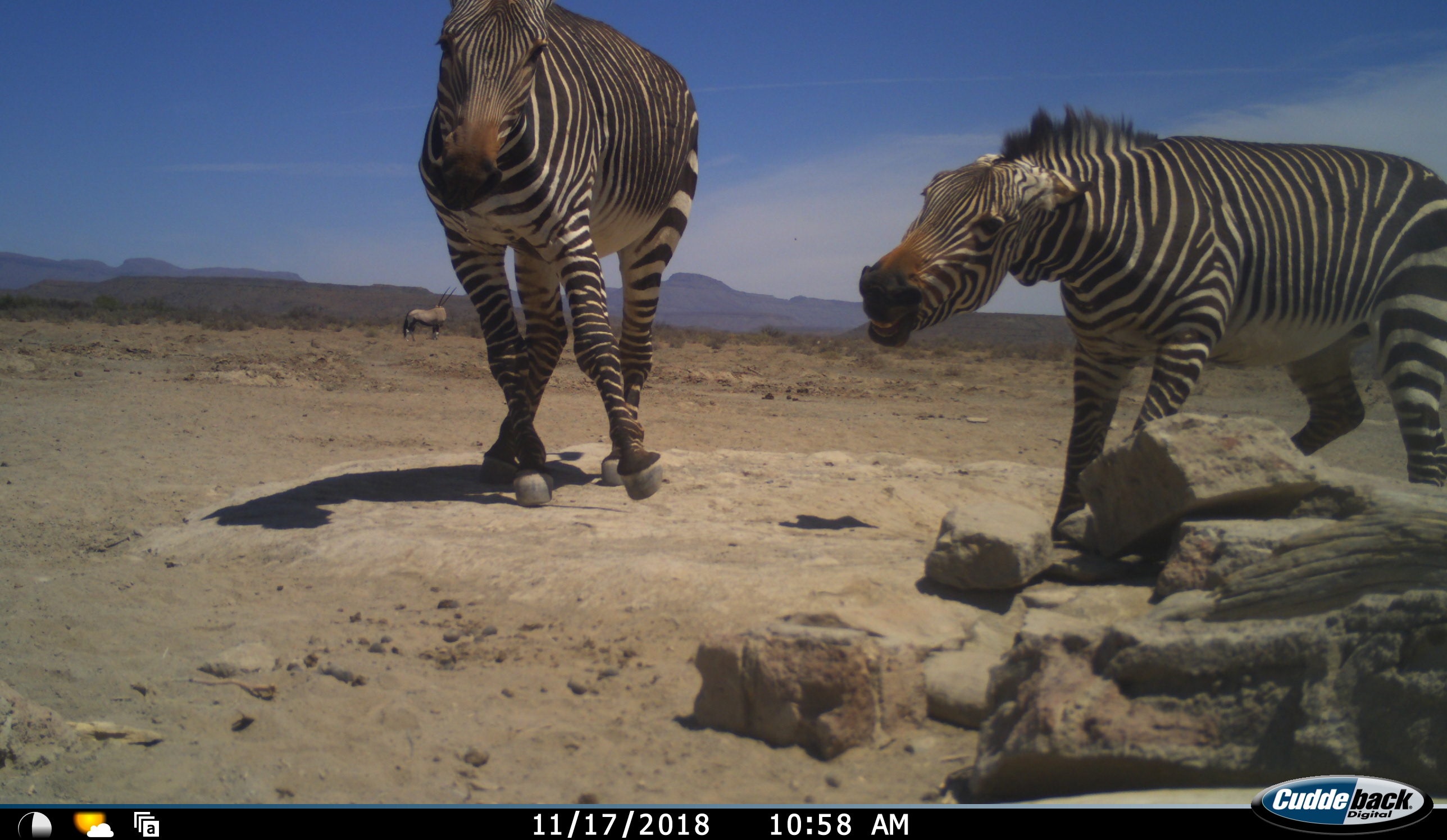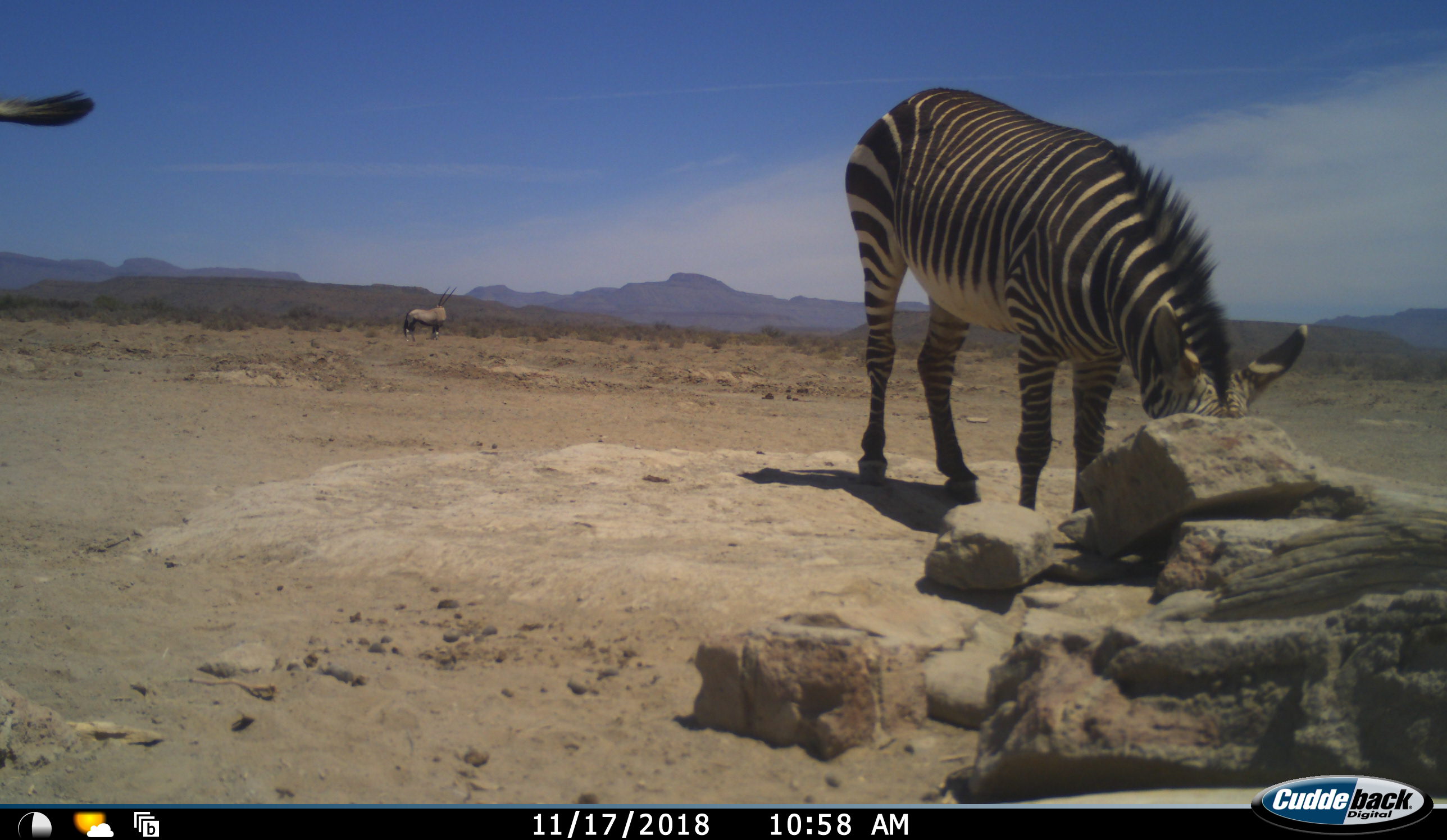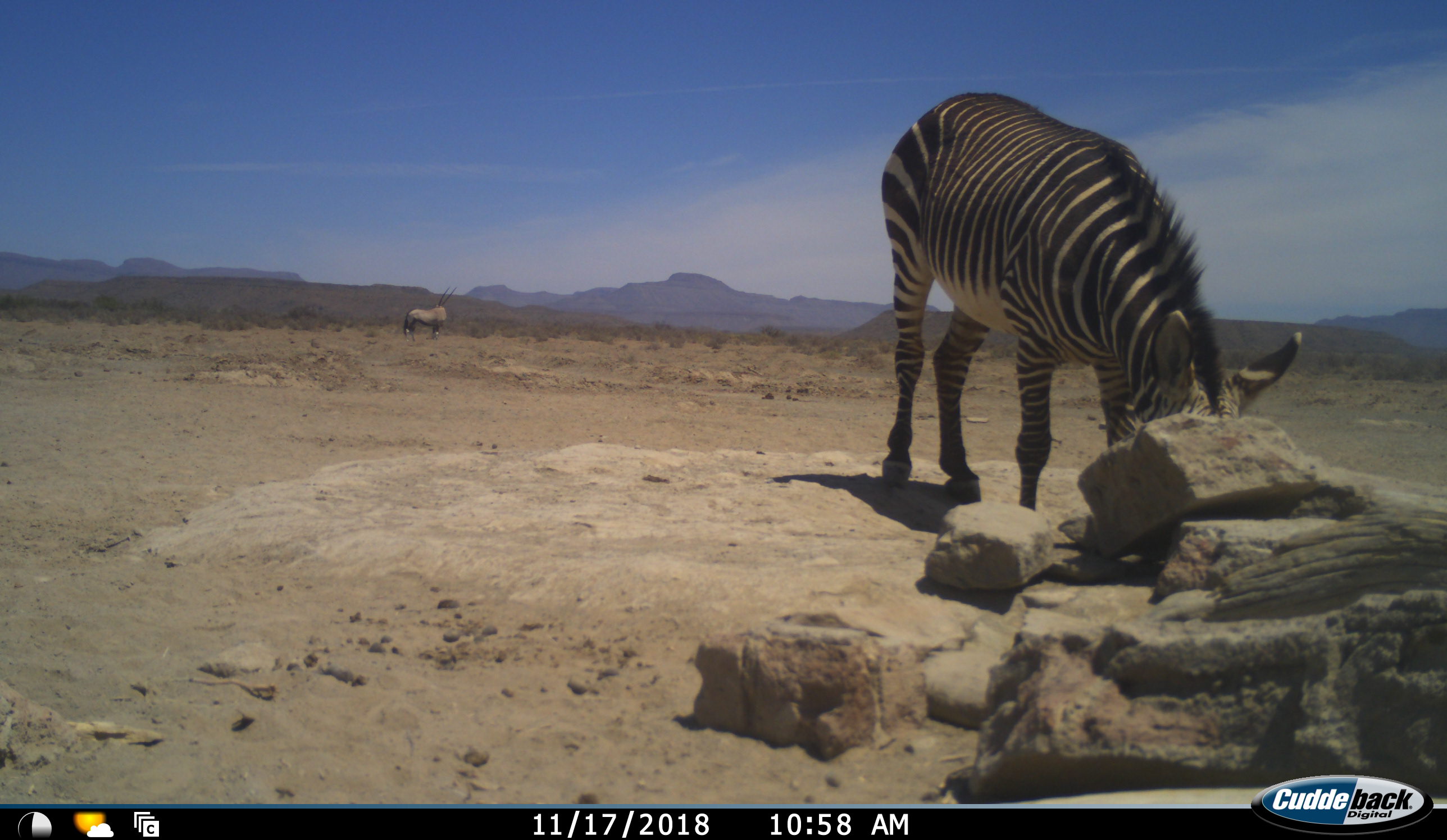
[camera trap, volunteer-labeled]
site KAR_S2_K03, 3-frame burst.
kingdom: Animalia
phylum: Chordata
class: Mammalia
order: Perissodactyla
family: Equidae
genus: Equus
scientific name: Equus zebra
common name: mountain zebra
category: zebramountain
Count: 2.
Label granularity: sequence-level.